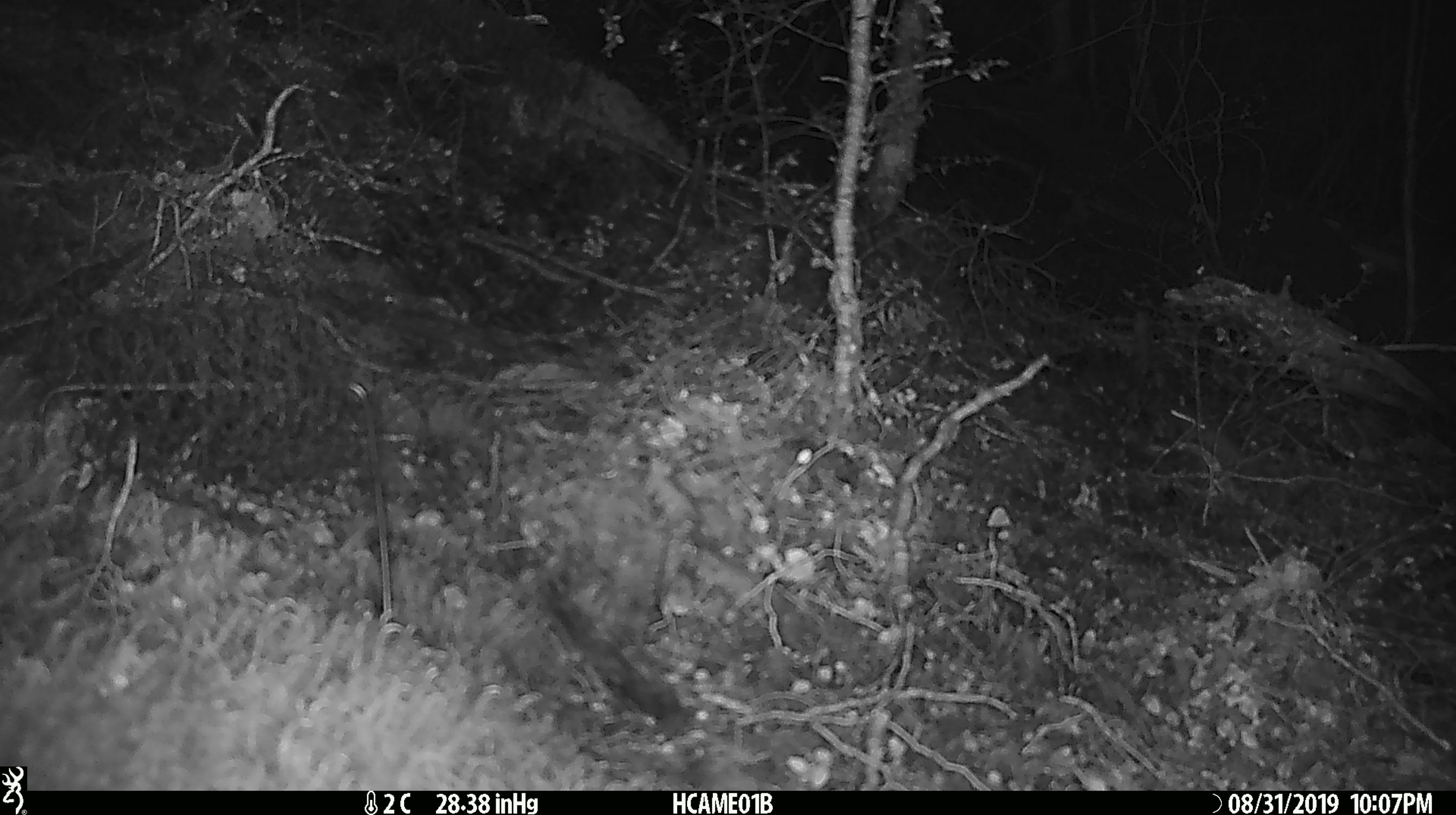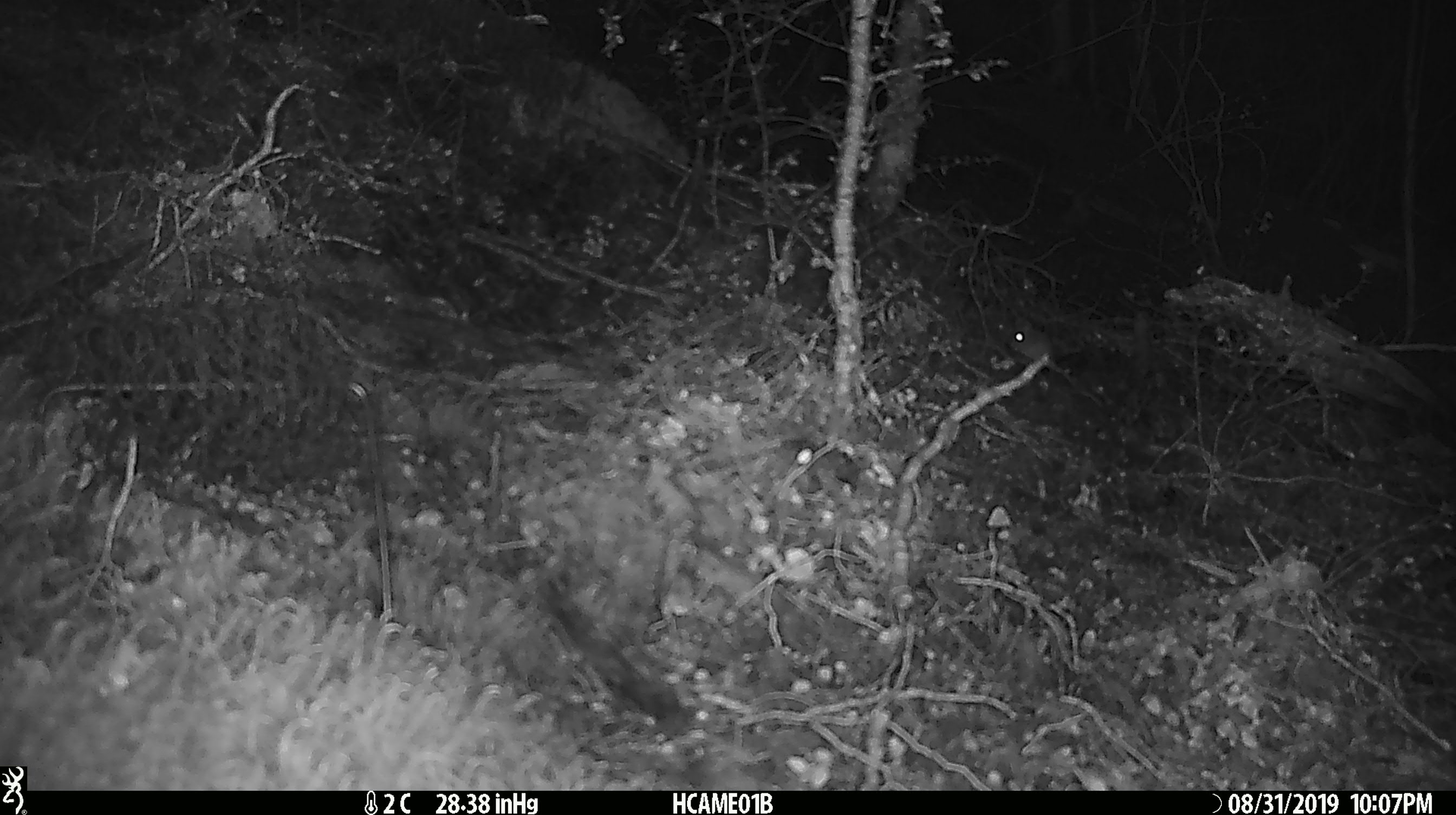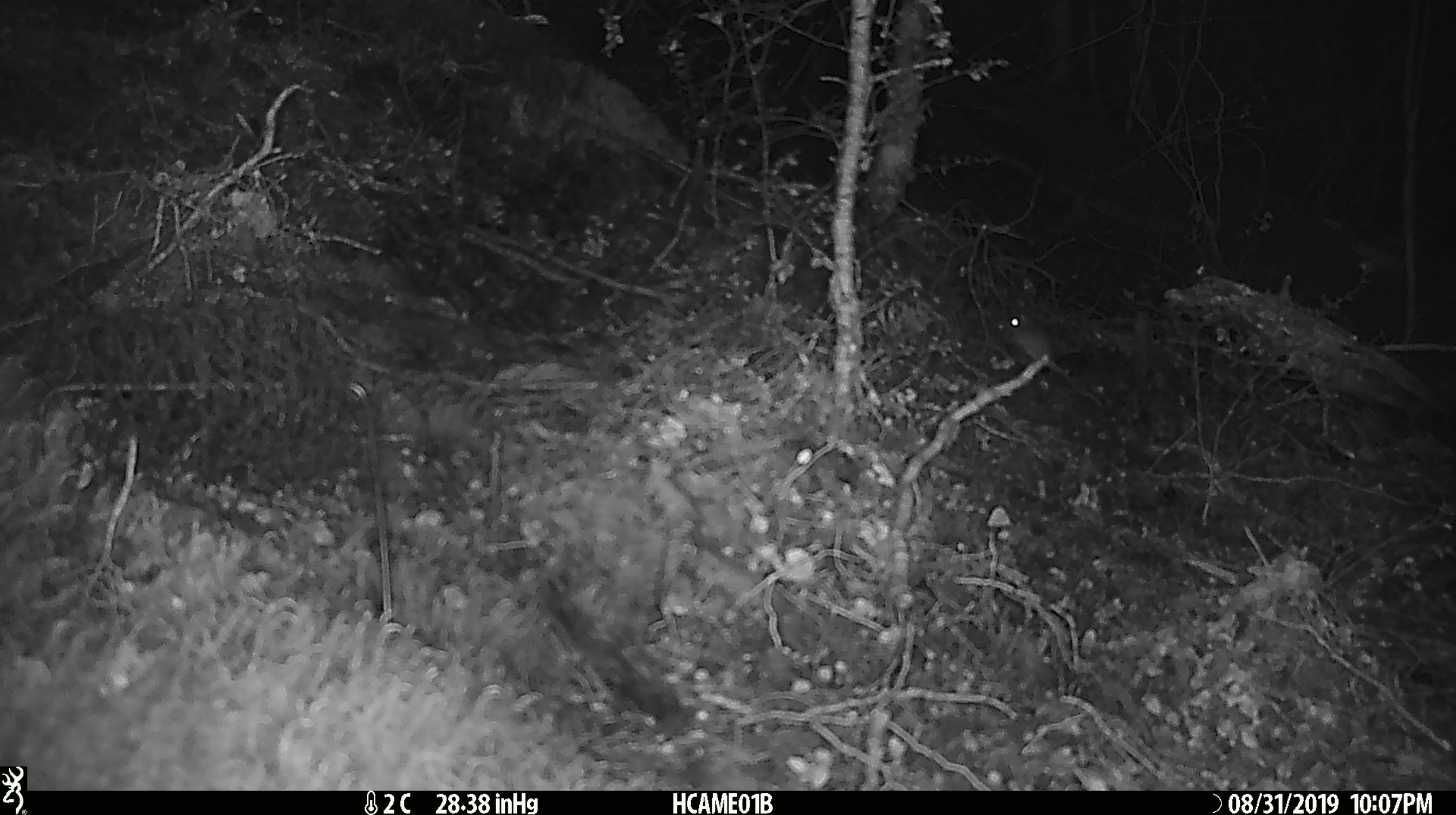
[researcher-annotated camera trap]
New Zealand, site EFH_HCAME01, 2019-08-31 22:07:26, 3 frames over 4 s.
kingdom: Animalia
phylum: Chordata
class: Mammalia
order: Rodentia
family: Muridae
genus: Mus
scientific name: Mus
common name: mouse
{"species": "mouse (Mus)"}